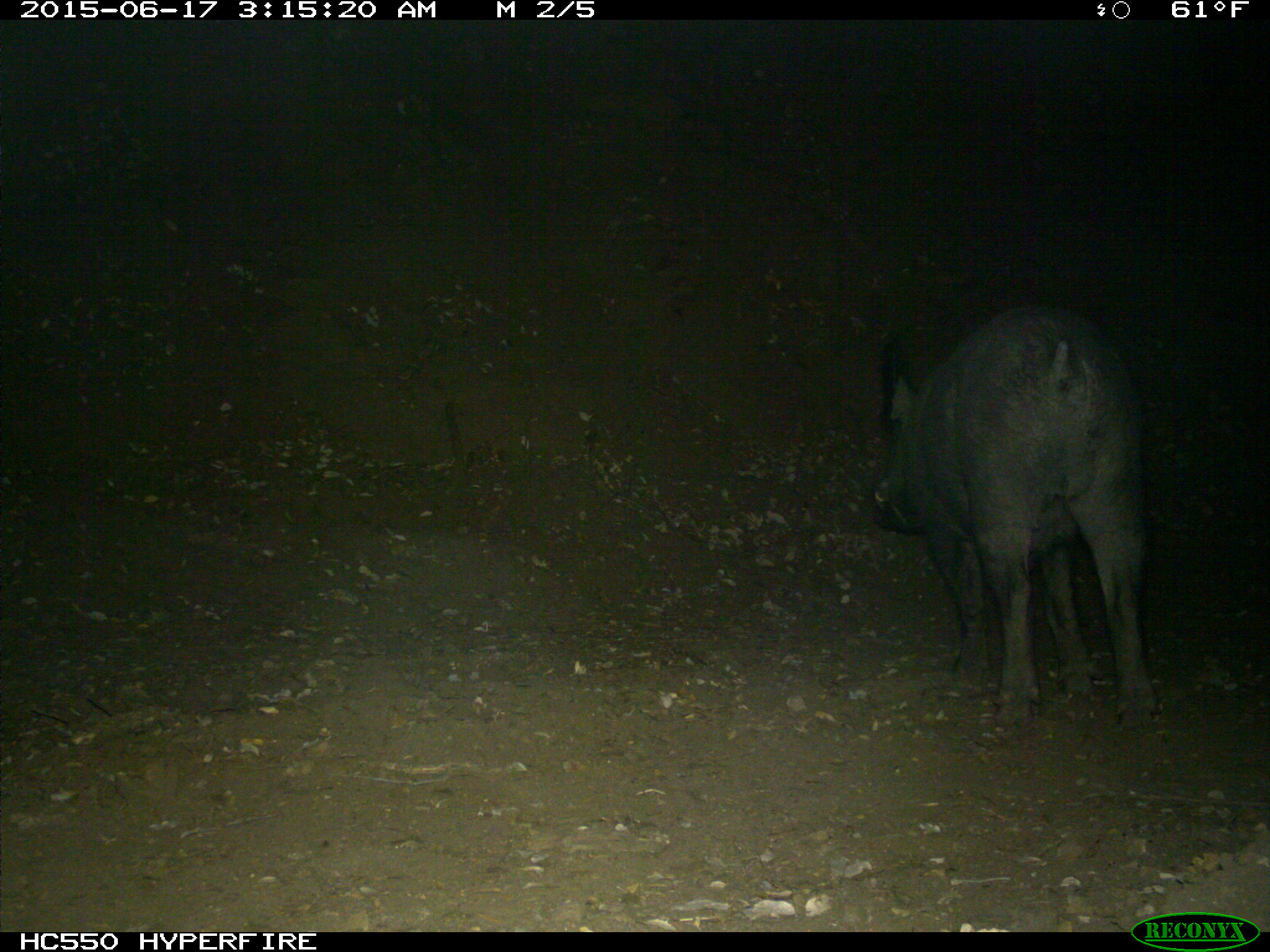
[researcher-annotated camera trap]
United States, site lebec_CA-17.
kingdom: Animalia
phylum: Chordata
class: Mammalia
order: Artiodactyla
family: Suidae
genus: Sus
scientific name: Sus scrofa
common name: wild boar